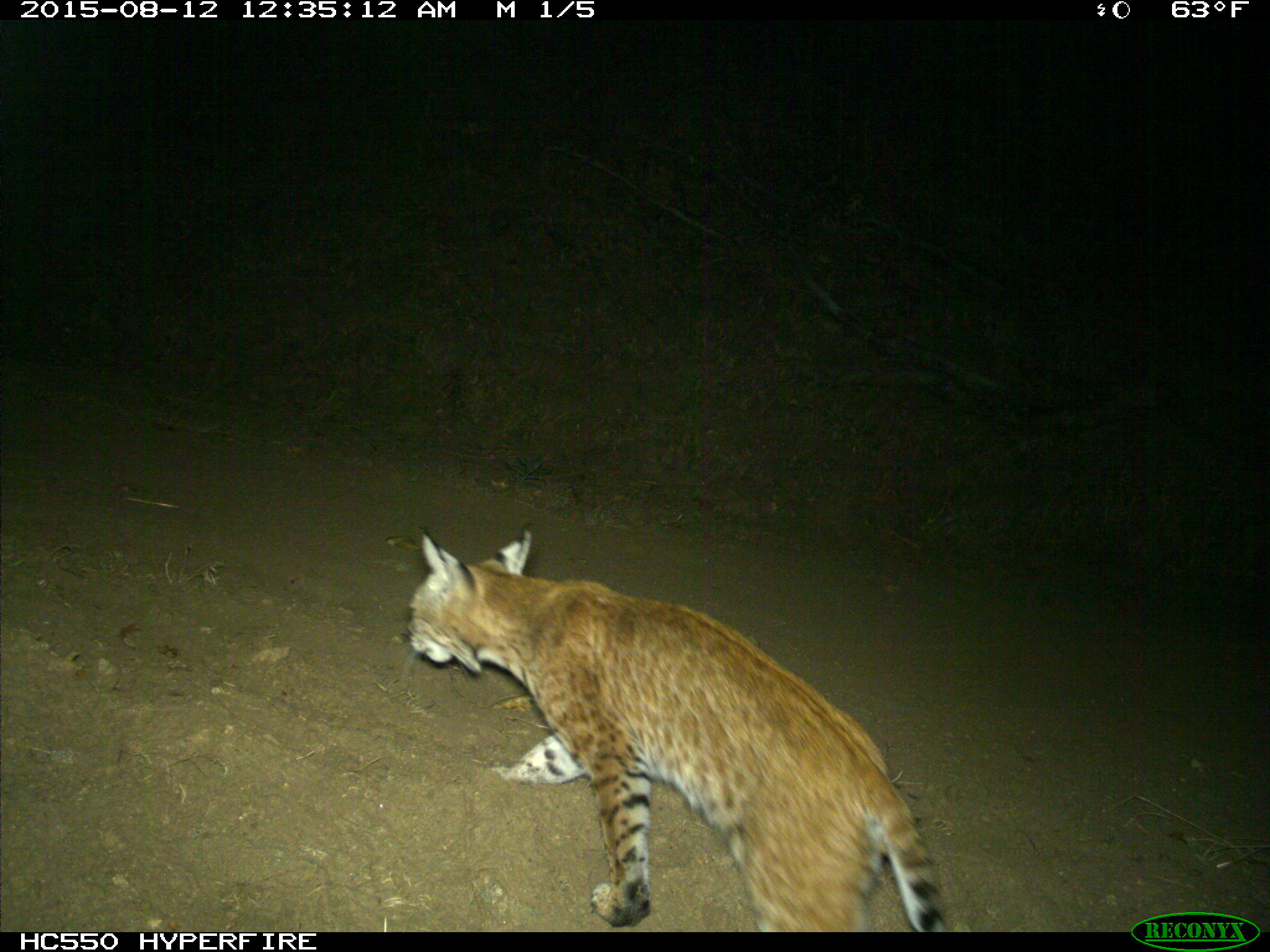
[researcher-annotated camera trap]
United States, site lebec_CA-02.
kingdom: Animalia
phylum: Chordata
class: Mammalia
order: Carnivora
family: Felidae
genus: Lynx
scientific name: Lynx rufus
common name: bobcat